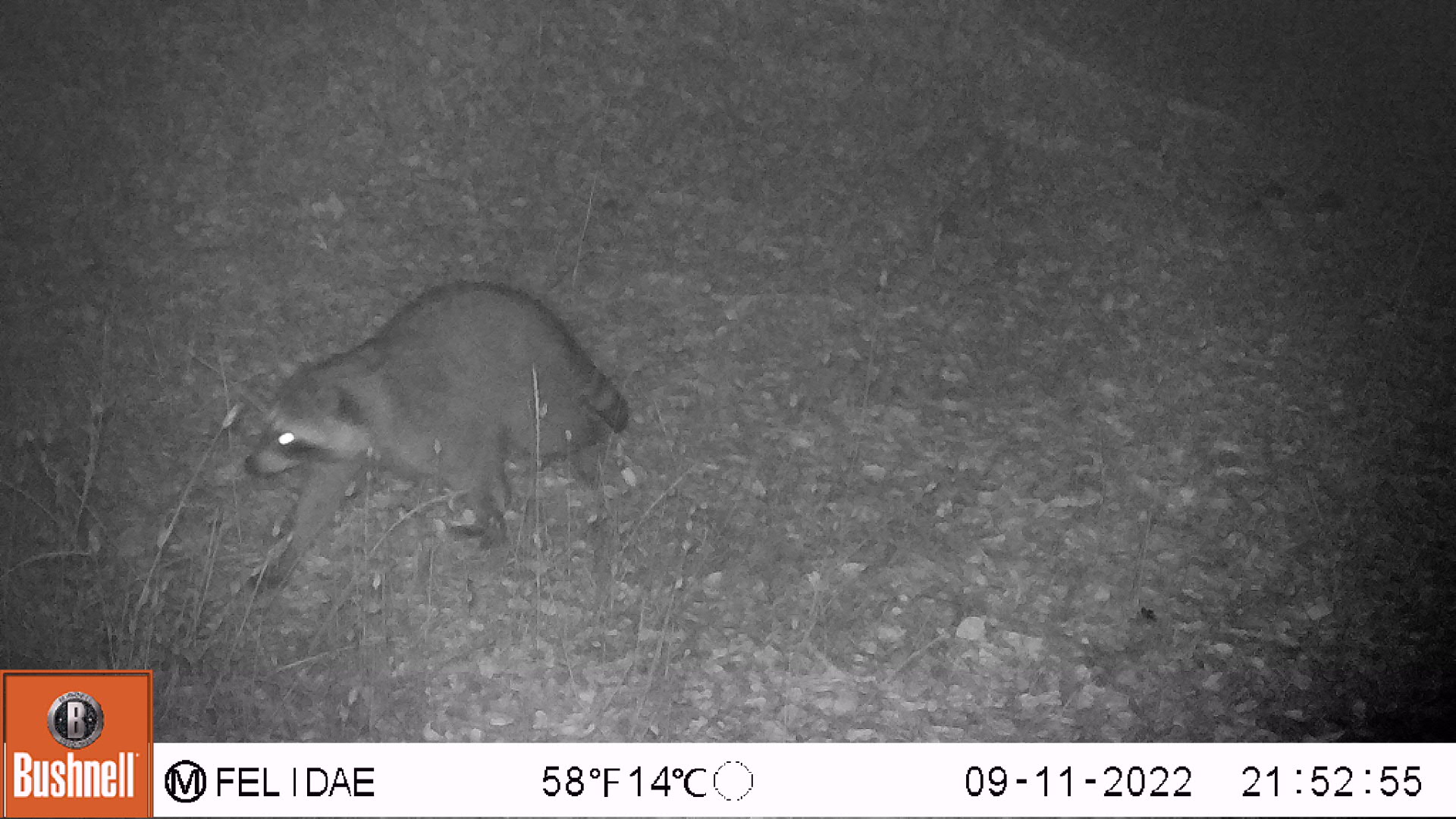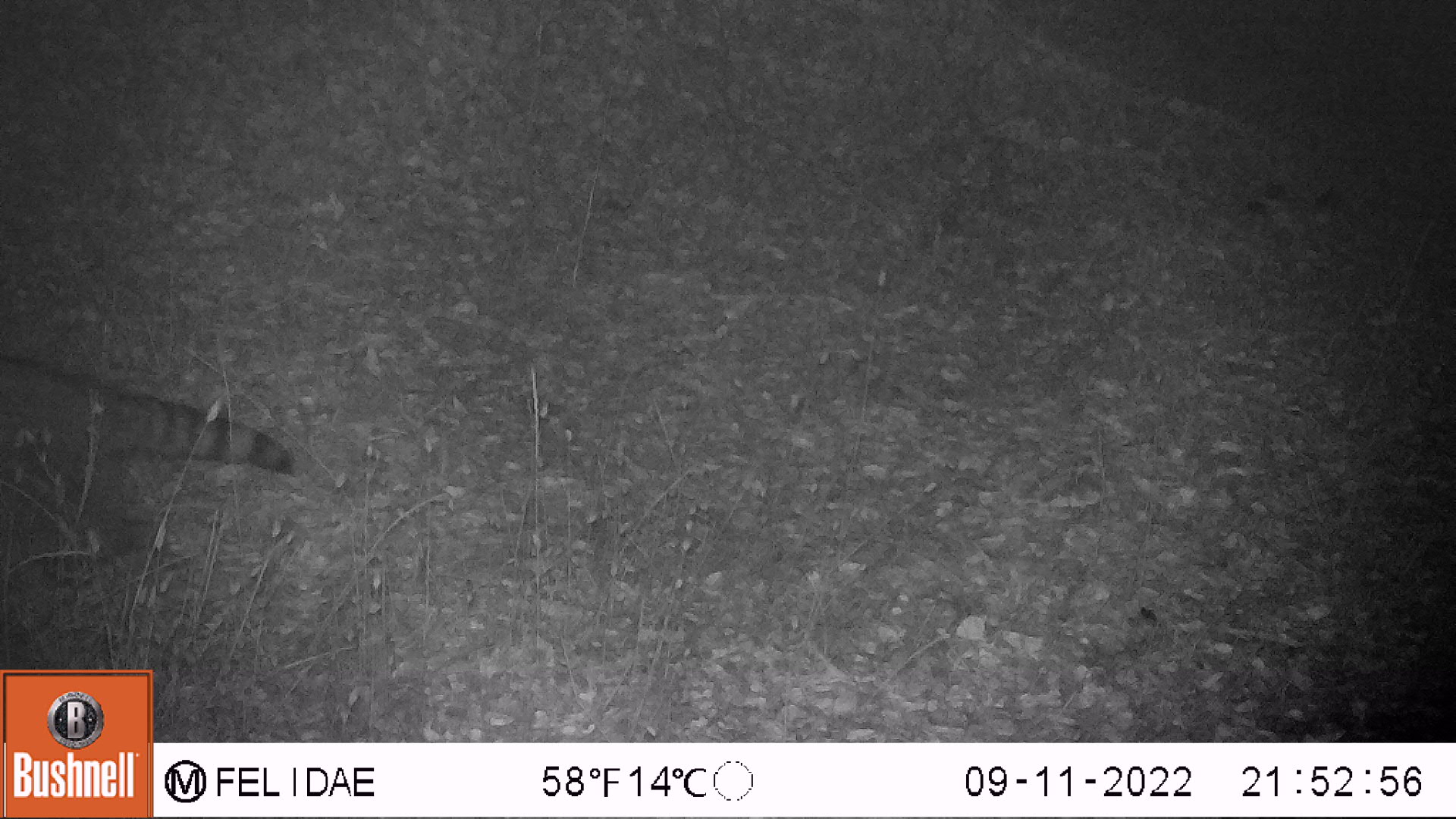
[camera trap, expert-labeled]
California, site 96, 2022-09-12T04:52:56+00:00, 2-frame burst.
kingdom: Animalia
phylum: Chordata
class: Mammalia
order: Carnivora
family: Procyonidae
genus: Procyon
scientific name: Procyon lotor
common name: raccoon